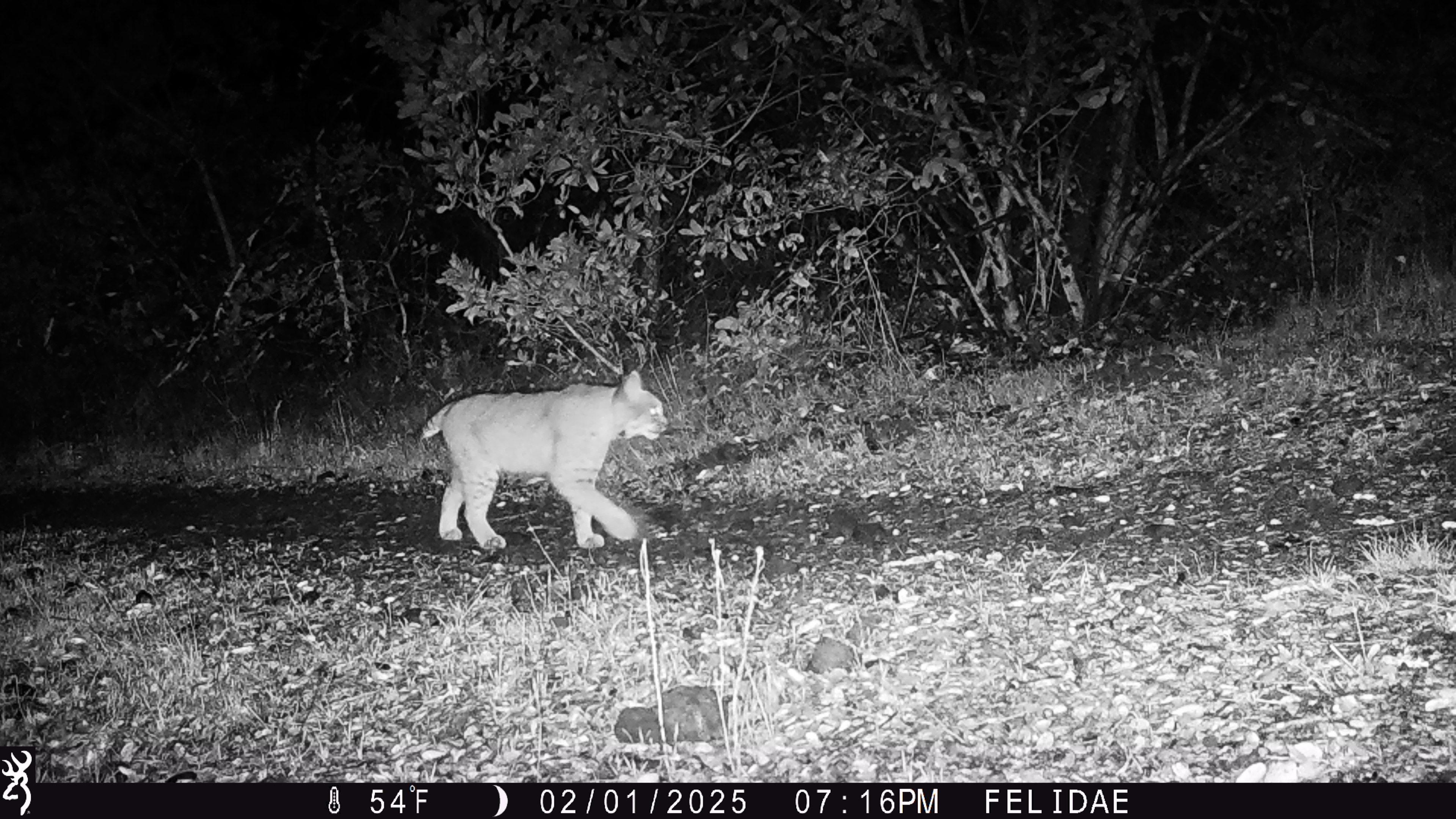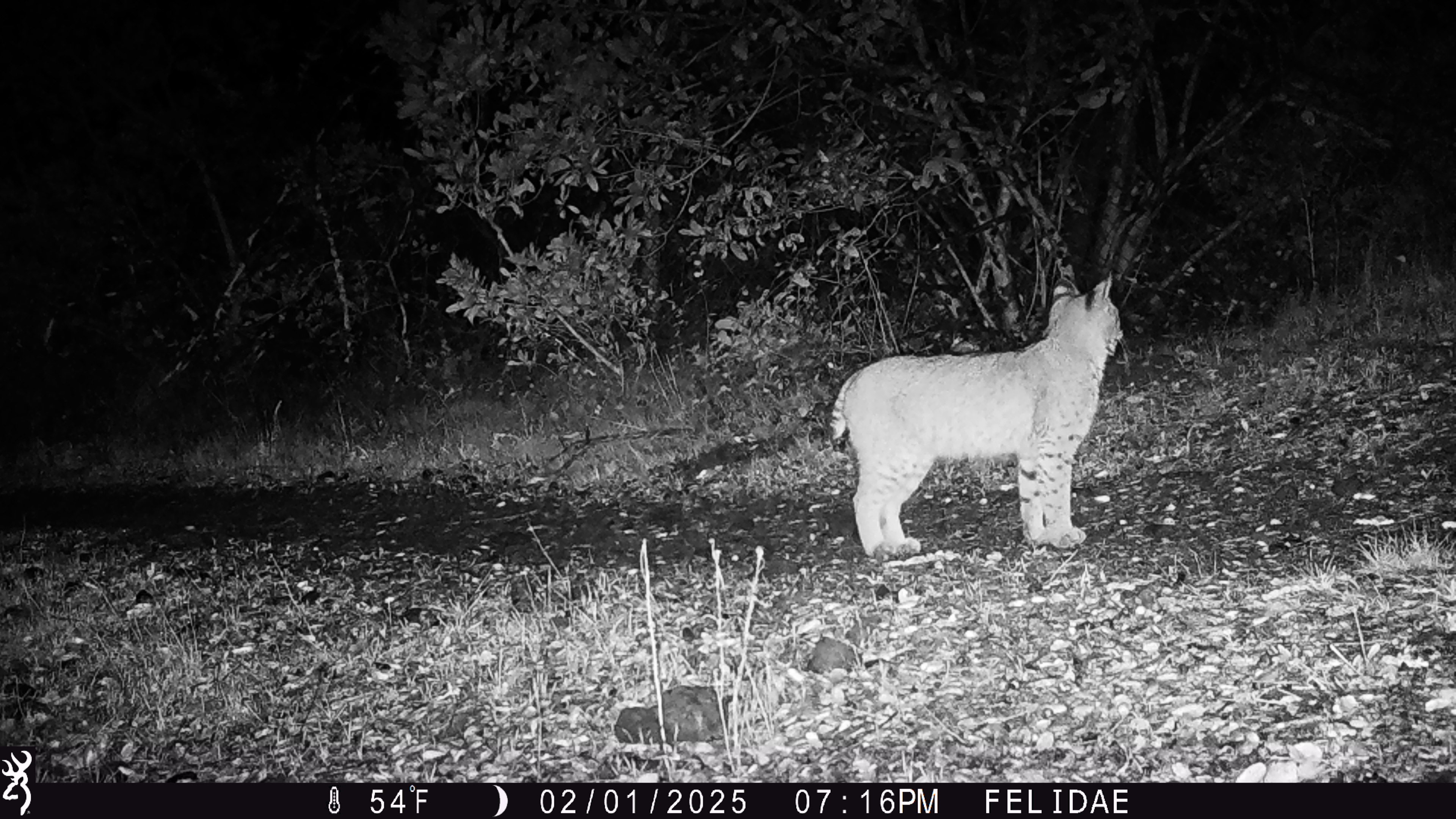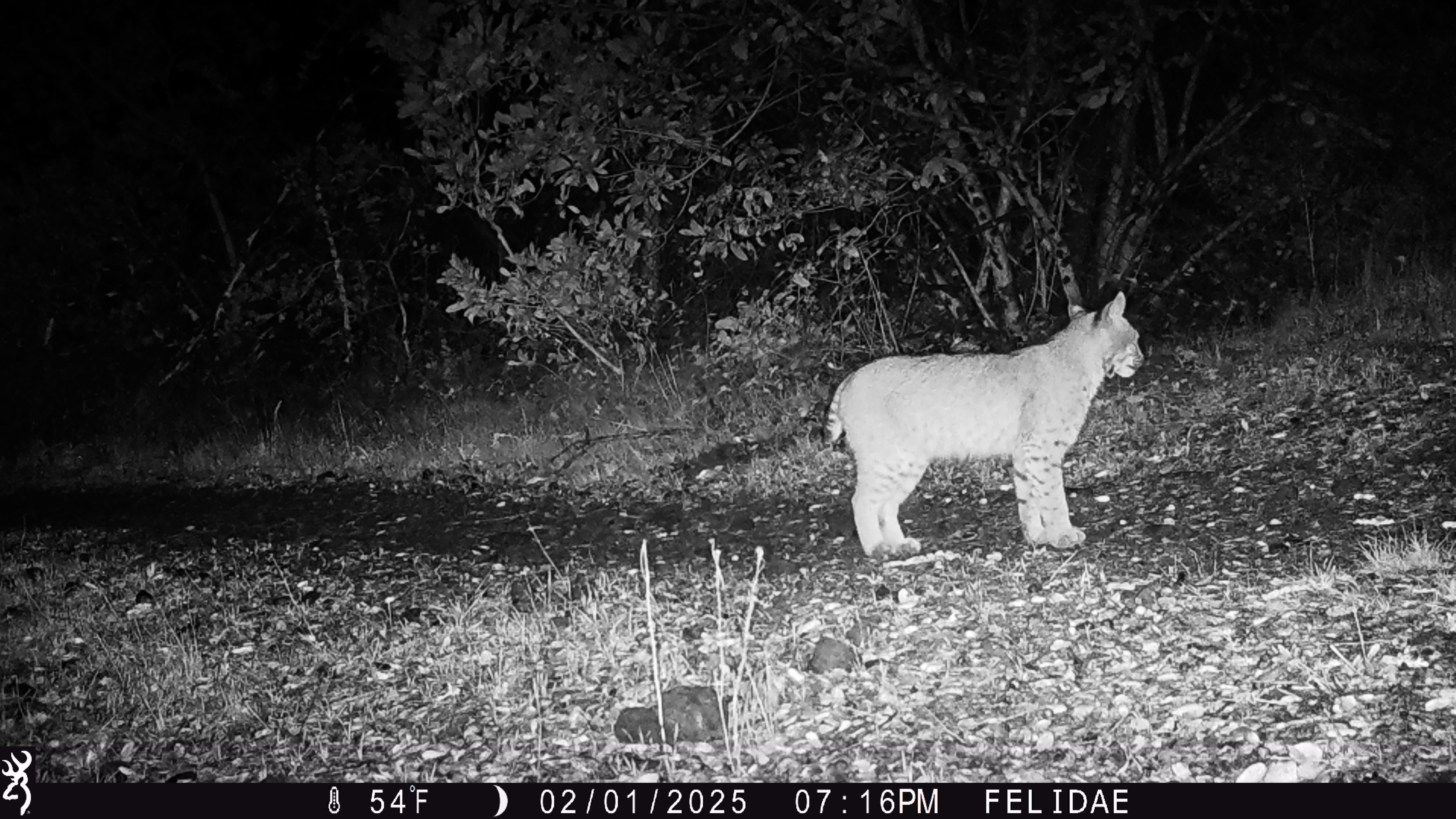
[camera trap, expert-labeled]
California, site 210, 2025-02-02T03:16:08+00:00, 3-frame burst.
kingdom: Animalia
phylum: Chordata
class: Mammalia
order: Carnivora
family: Felidae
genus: Lynx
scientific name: Lynx rufus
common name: bobcat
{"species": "bobcat (Lynx rufus)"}